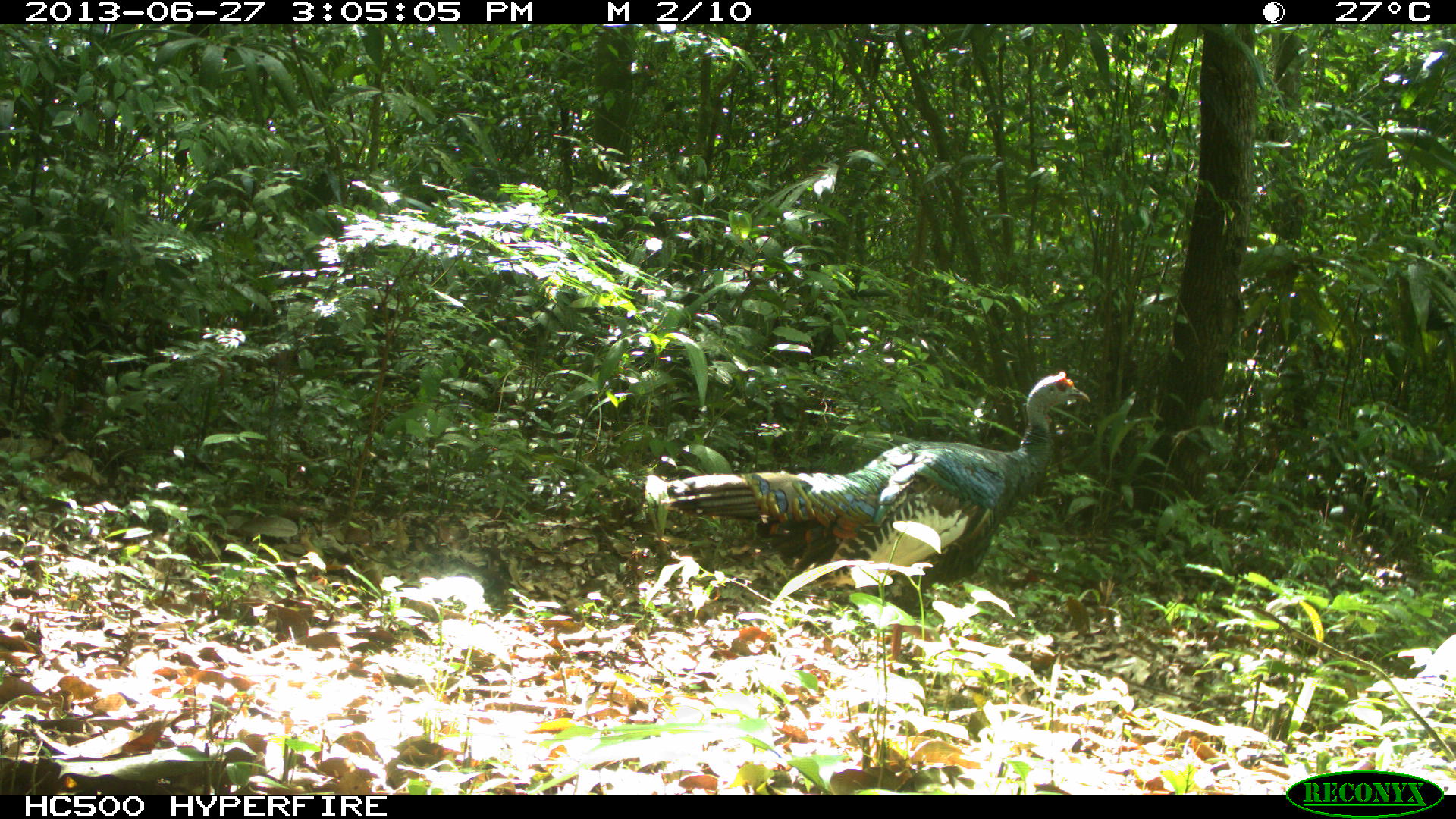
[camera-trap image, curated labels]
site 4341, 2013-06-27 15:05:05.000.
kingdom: Animalia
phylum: Chordata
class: Aves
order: Galliformes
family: Phasianidae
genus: Meleagris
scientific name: Meleagris ocellata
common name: ocellated turkey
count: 1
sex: male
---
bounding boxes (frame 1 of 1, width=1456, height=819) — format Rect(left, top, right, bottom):
meleagris ocellata: Rect(663, 369, 1090, 674)